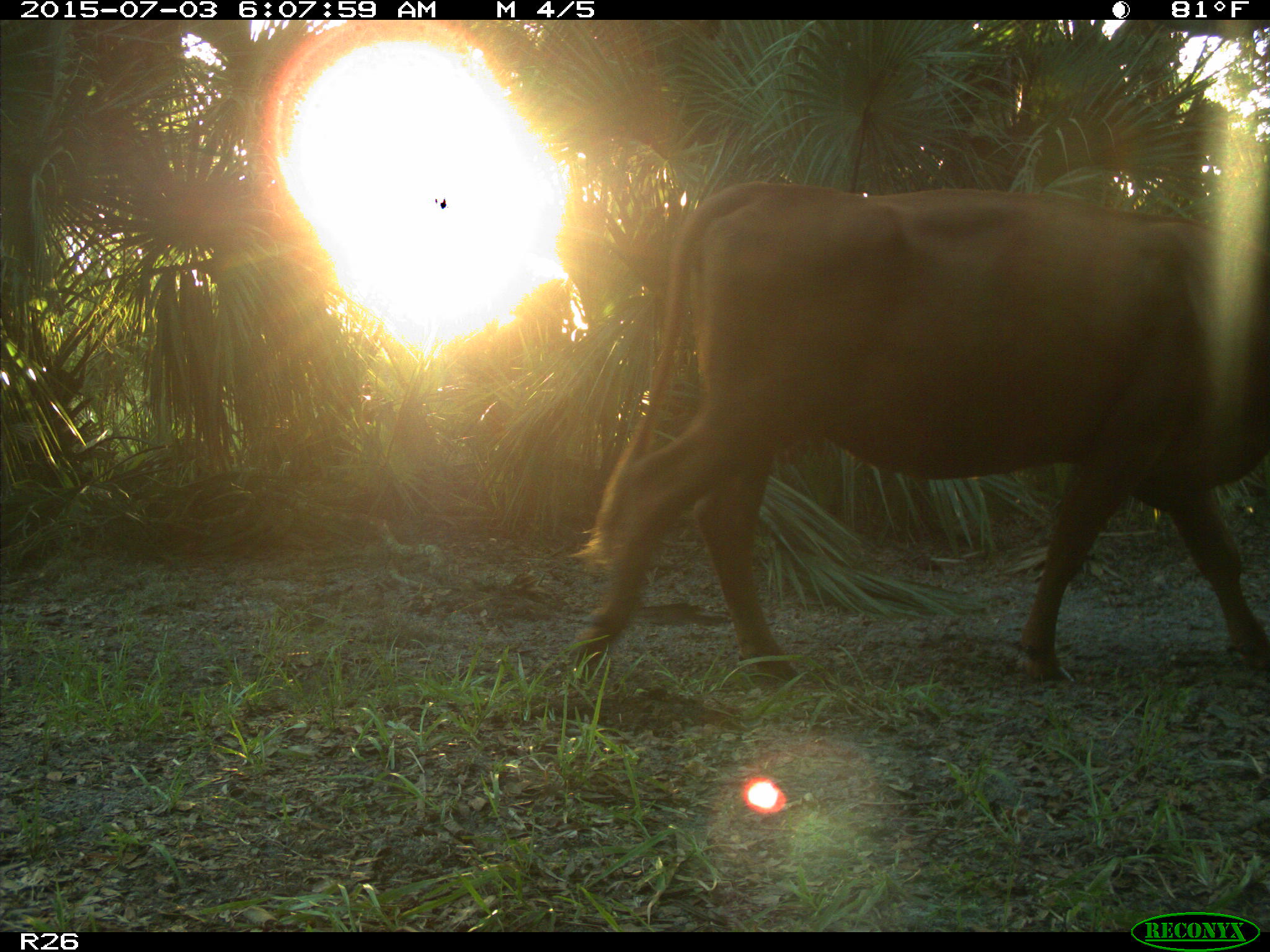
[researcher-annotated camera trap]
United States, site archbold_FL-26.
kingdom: Animalia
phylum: Chordata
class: Mammalia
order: Artiodactyla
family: Bovidae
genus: Bos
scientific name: Bos taurus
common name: domestic cow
Bos taurus (domestic cow).